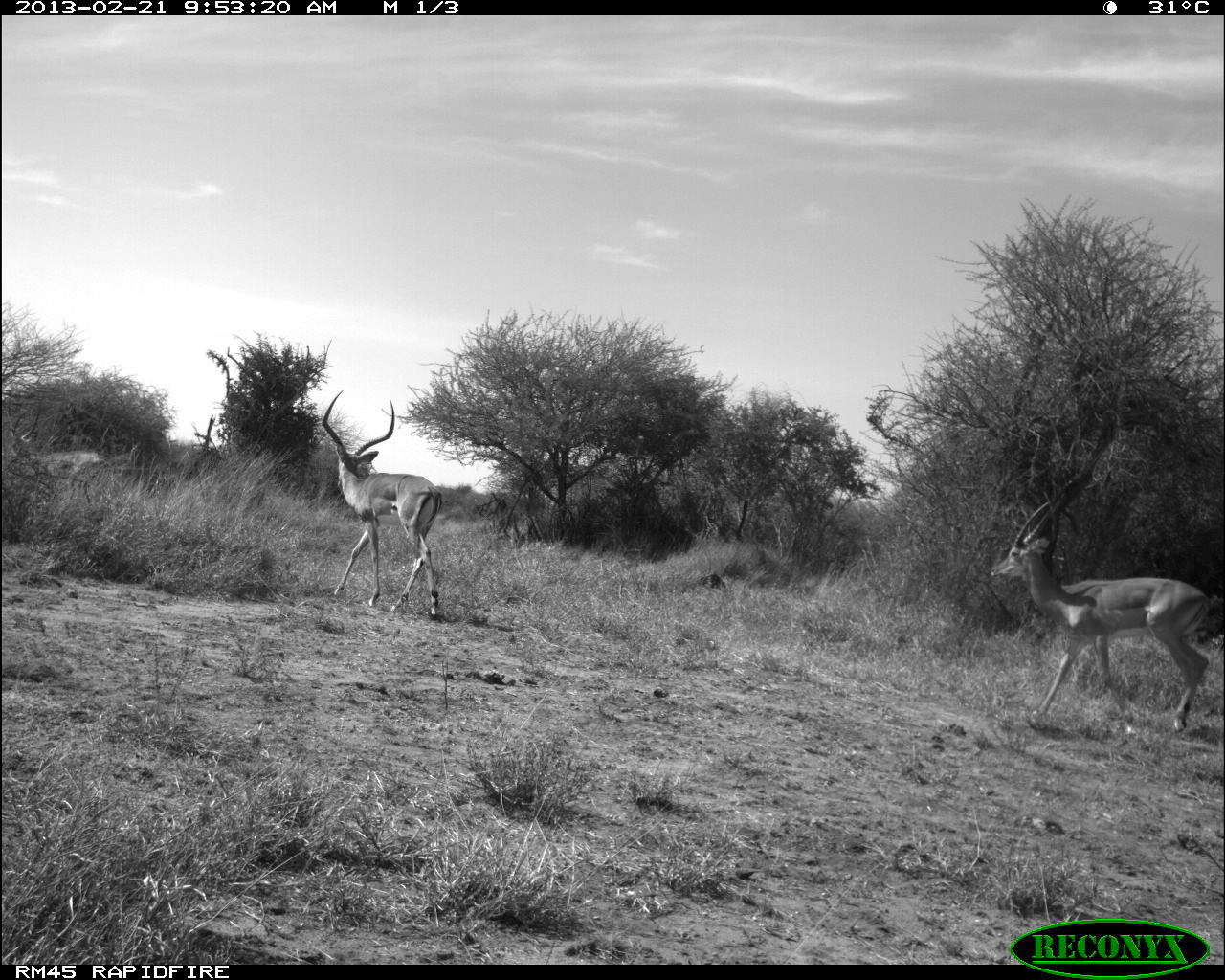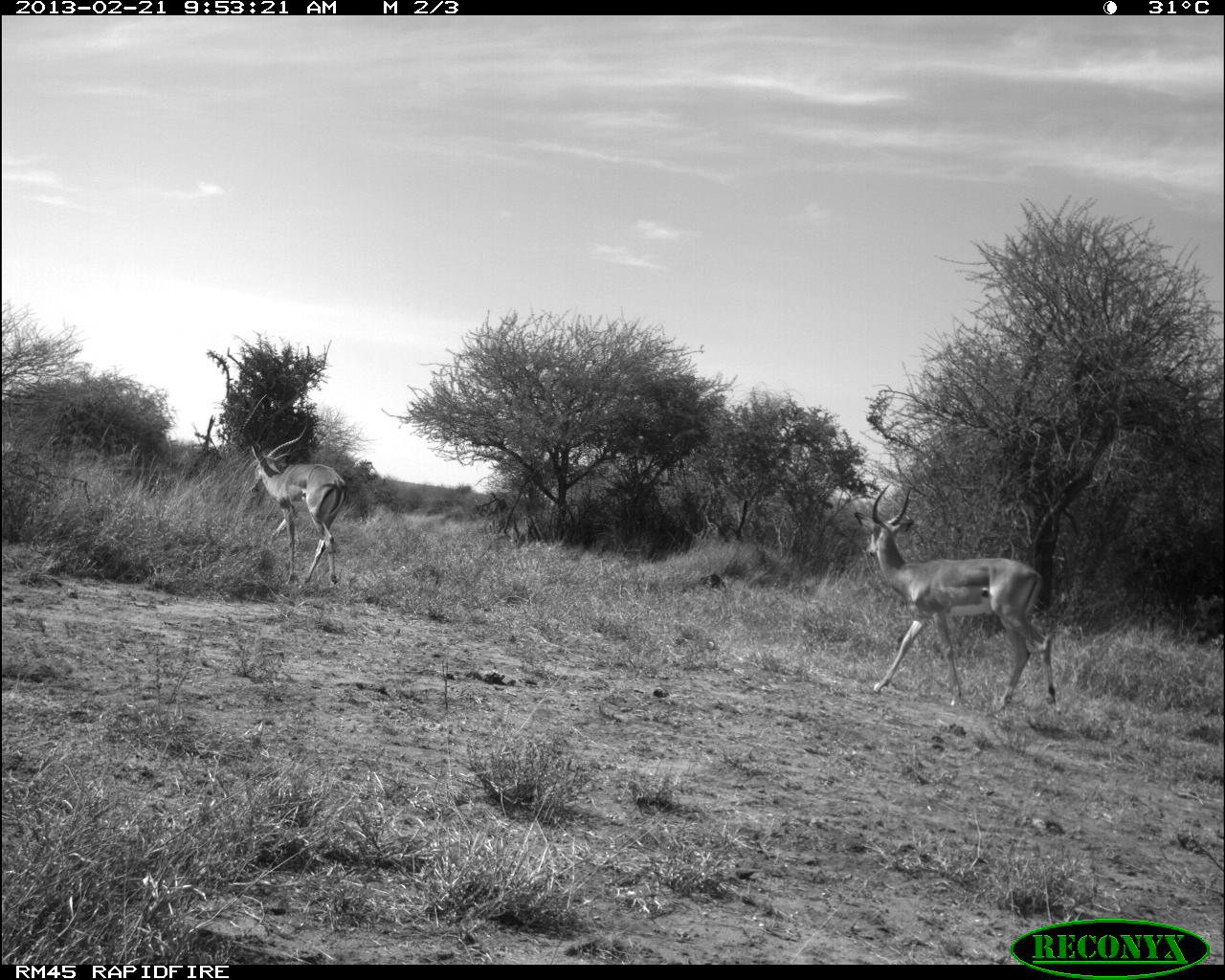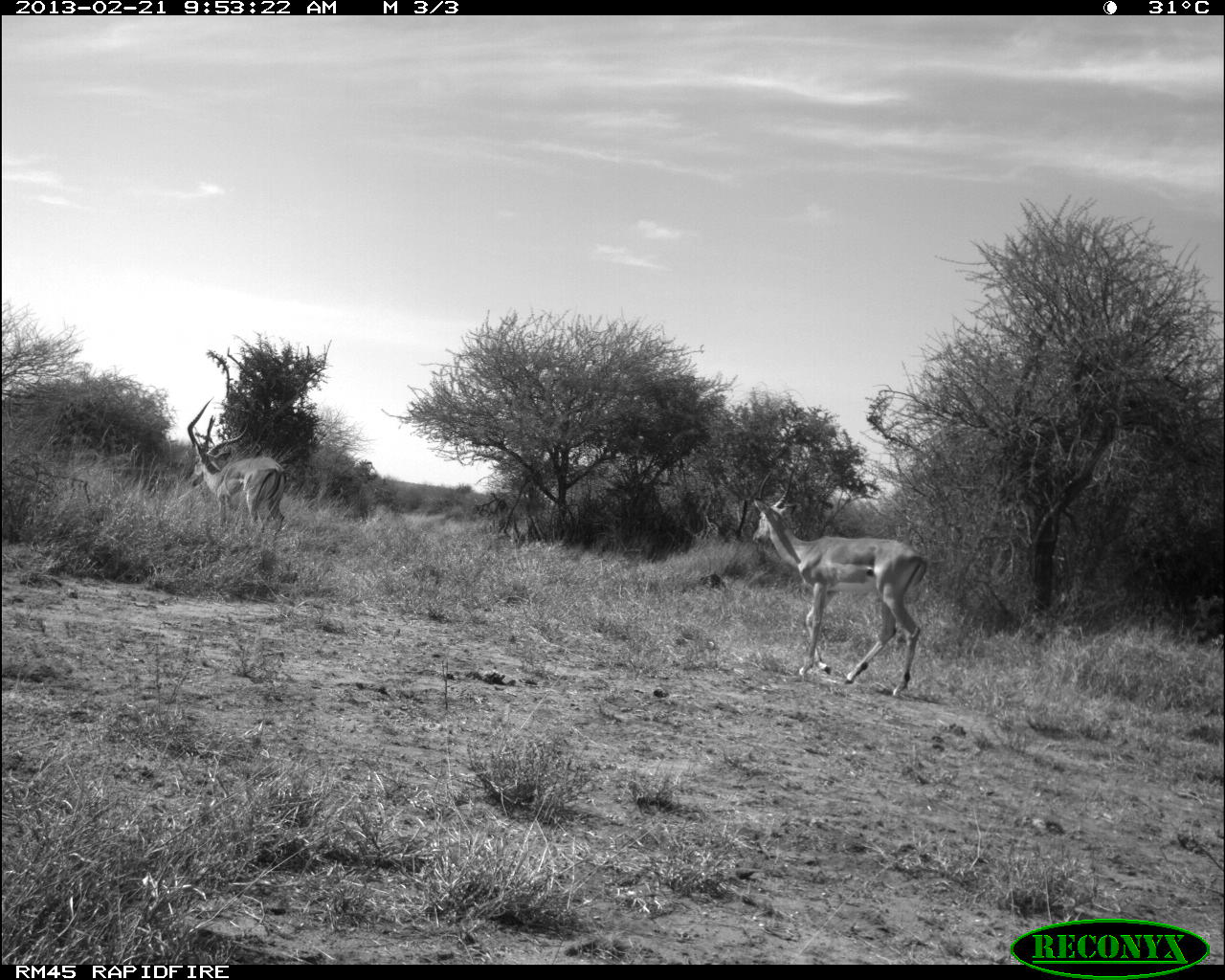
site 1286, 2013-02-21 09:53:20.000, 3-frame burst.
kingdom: Animalia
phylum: Chordata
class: Mammalia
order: Artiodactyla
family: Bovidae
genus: Aepyceros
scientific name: Aepyceros melampus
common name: impala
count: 2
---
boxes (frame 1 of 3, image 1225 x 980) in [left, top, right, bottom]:
aepyceros melampus: [986, 496, 1211, 730]; [321, 386, 442, 620]; [9, 406, 101, 490]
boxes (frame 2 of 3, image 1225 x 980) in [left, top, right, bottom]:
aepyceros melampus: [855, 479, 1059, 713]; [242, 392, 344, 588]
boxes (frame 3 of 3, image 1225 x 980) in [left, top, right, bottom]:
aepyceros melampus: [752, 467, 928, 698]; [187, 396, 287, 539]